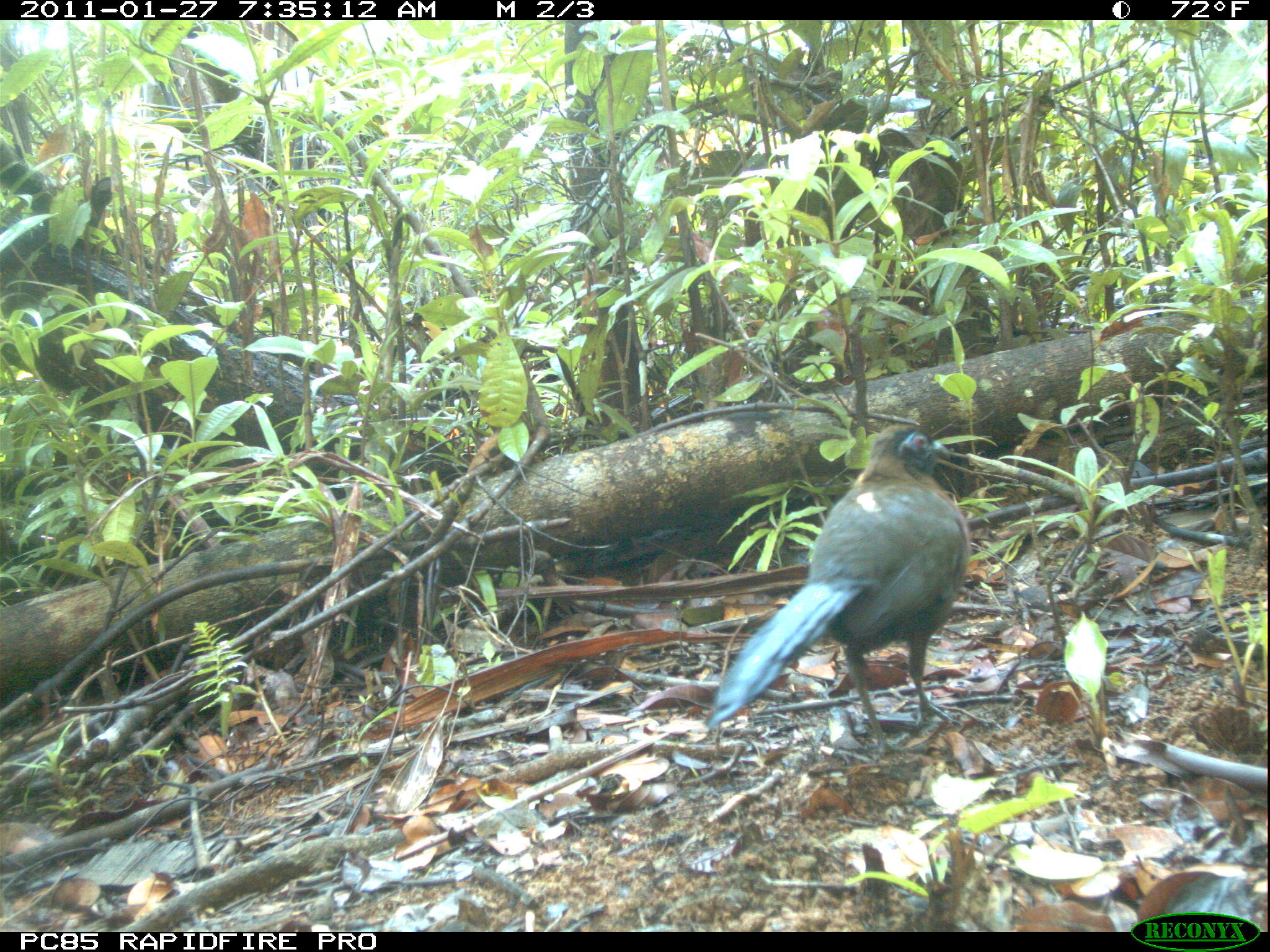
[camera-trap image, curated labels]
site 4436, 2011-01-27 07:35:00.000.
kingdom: Animalia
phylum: Chordata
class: Aves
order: Cuculiformes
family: Cuculidae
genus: Coua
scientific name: Coua serriana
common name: red-breasted coua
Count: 1.